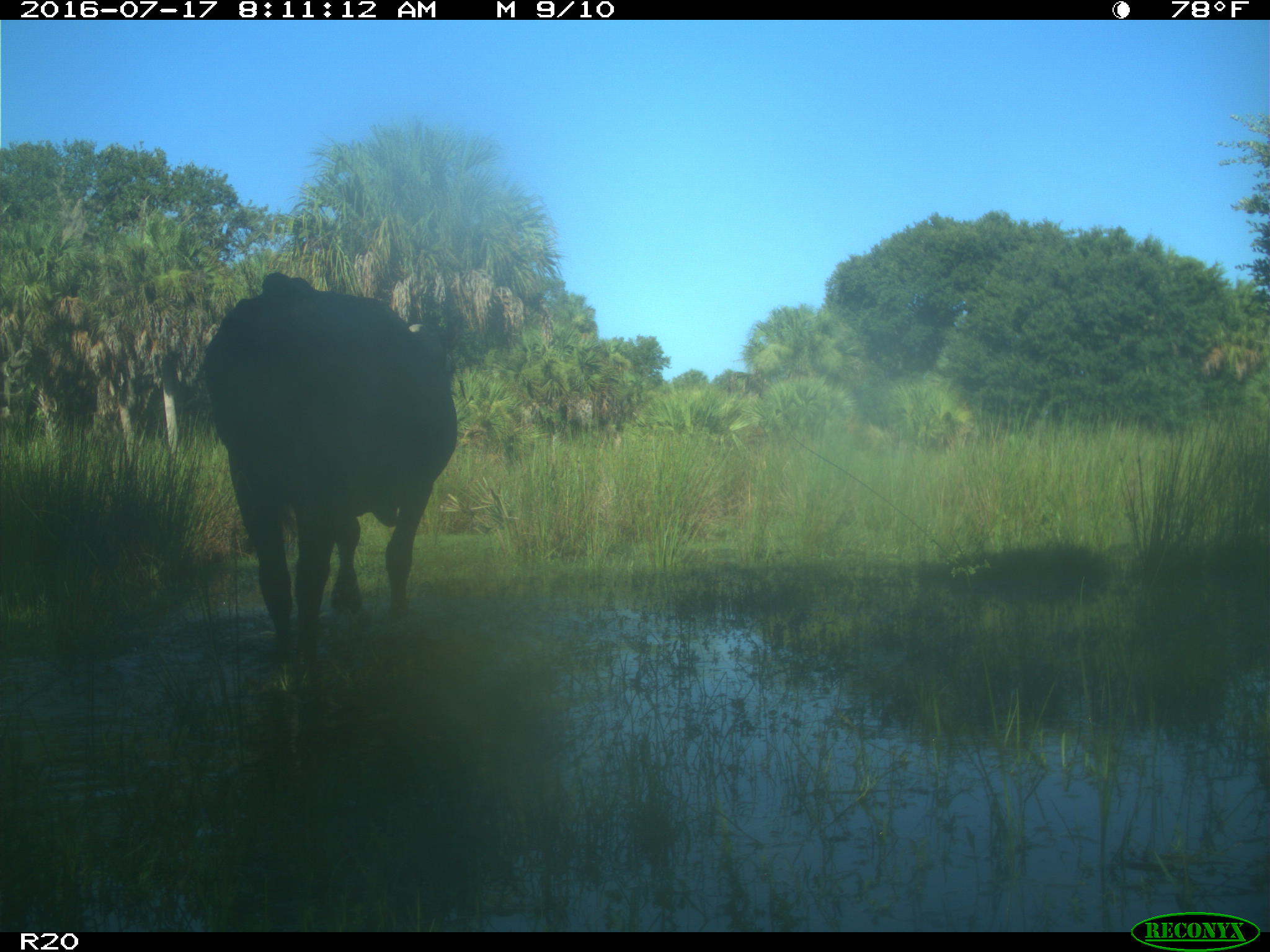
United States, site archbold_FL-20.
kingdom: Animalia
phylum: Chordata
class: Mammalia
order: Artiodactyla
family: Bovidae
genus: Bos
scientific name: Bos taurus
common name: domestic cow